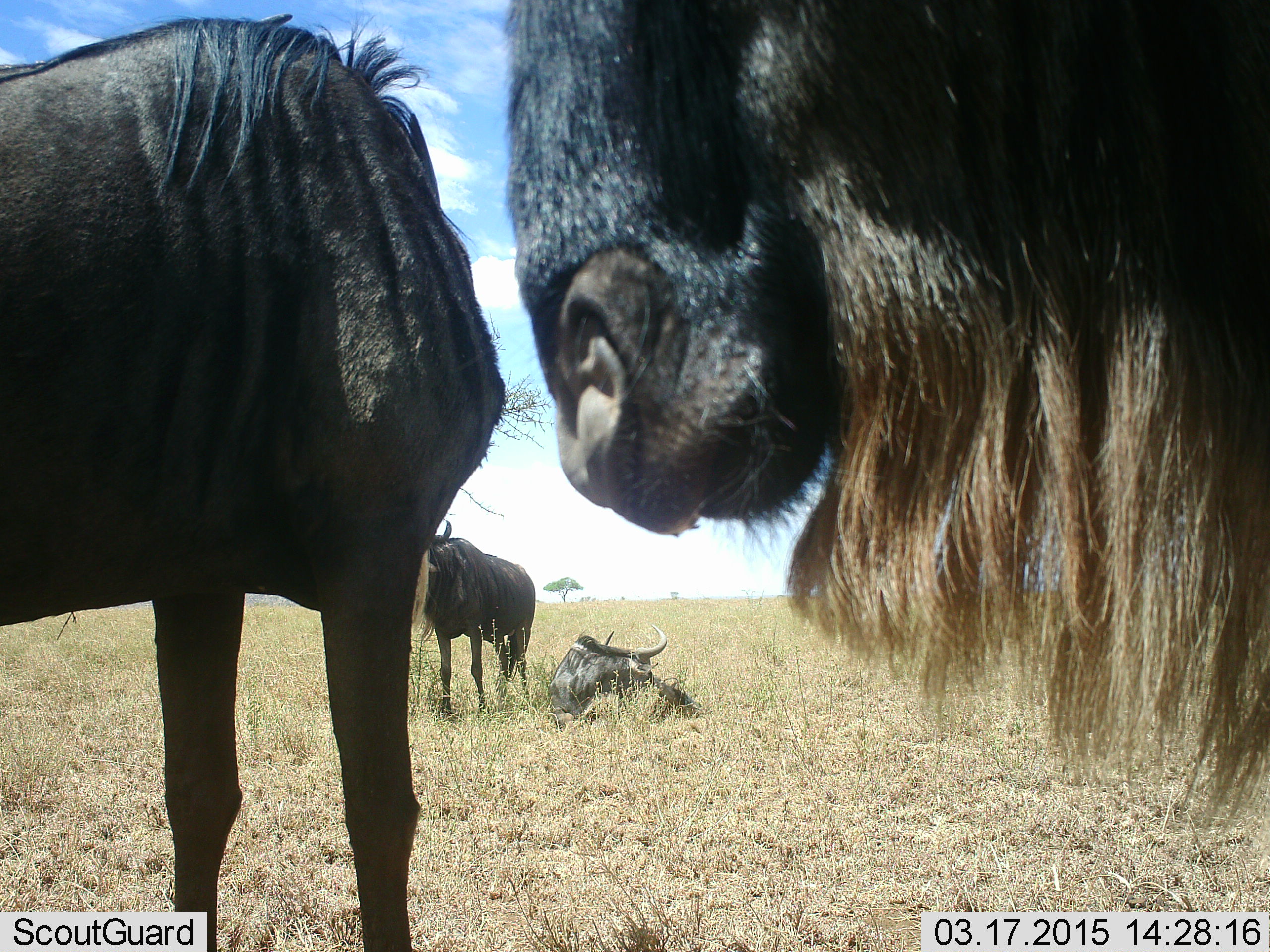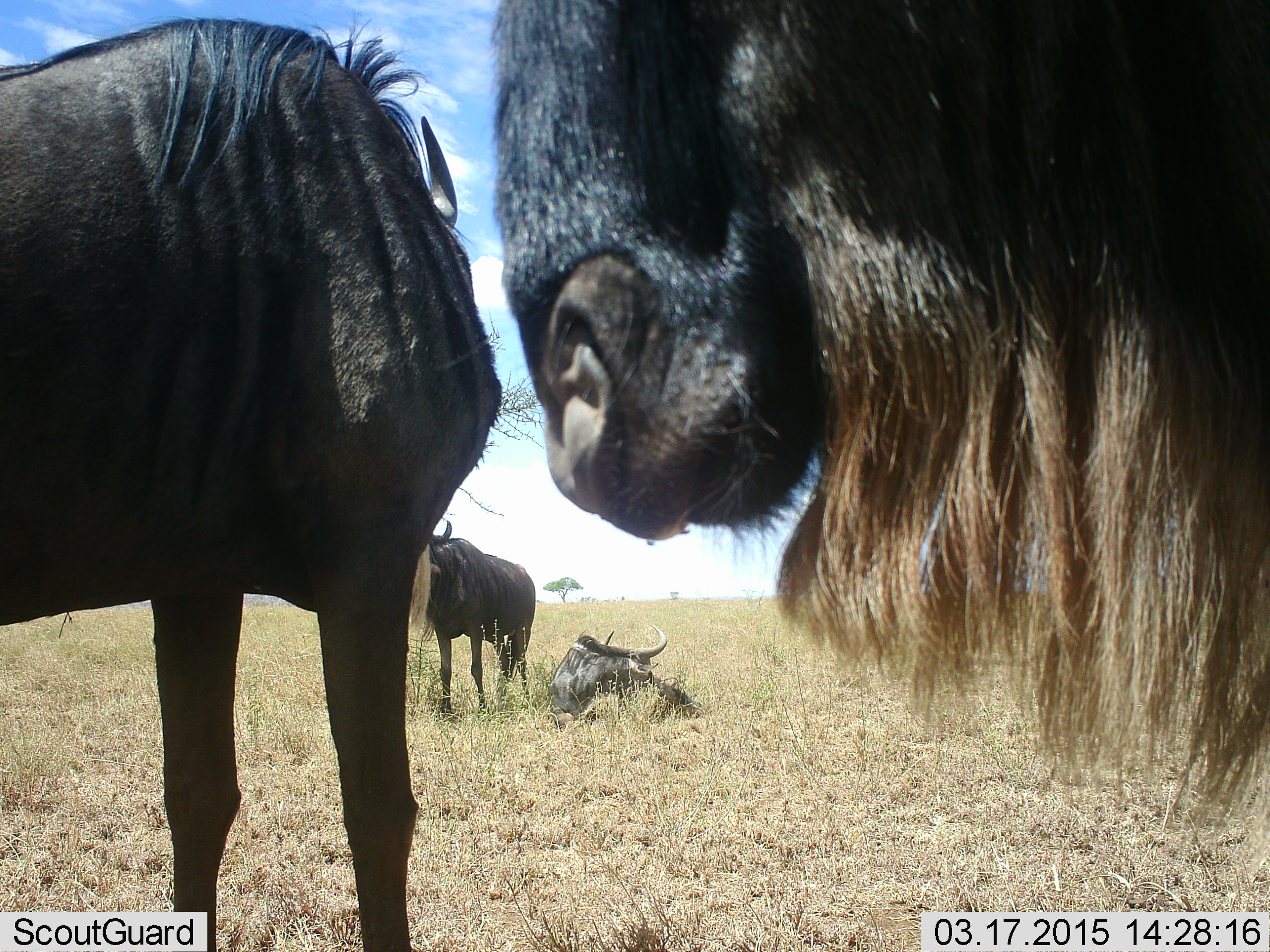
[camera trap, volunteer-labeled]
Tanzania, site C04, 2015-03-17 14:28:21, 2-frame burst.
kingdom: Animalia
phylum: Chordata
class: Mammalia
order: Artiodactyla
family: Bovidae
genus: Connochaetes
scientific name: Connochaetes taurinus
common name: blue wildebeest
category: wildebeest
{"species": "wildebeest (blue wildebeest) (Connochaetes taurinus)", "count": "4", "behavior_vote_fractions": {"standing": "100%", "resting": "70%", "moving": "0%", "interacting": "10%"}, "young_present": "0%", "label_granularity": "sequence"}